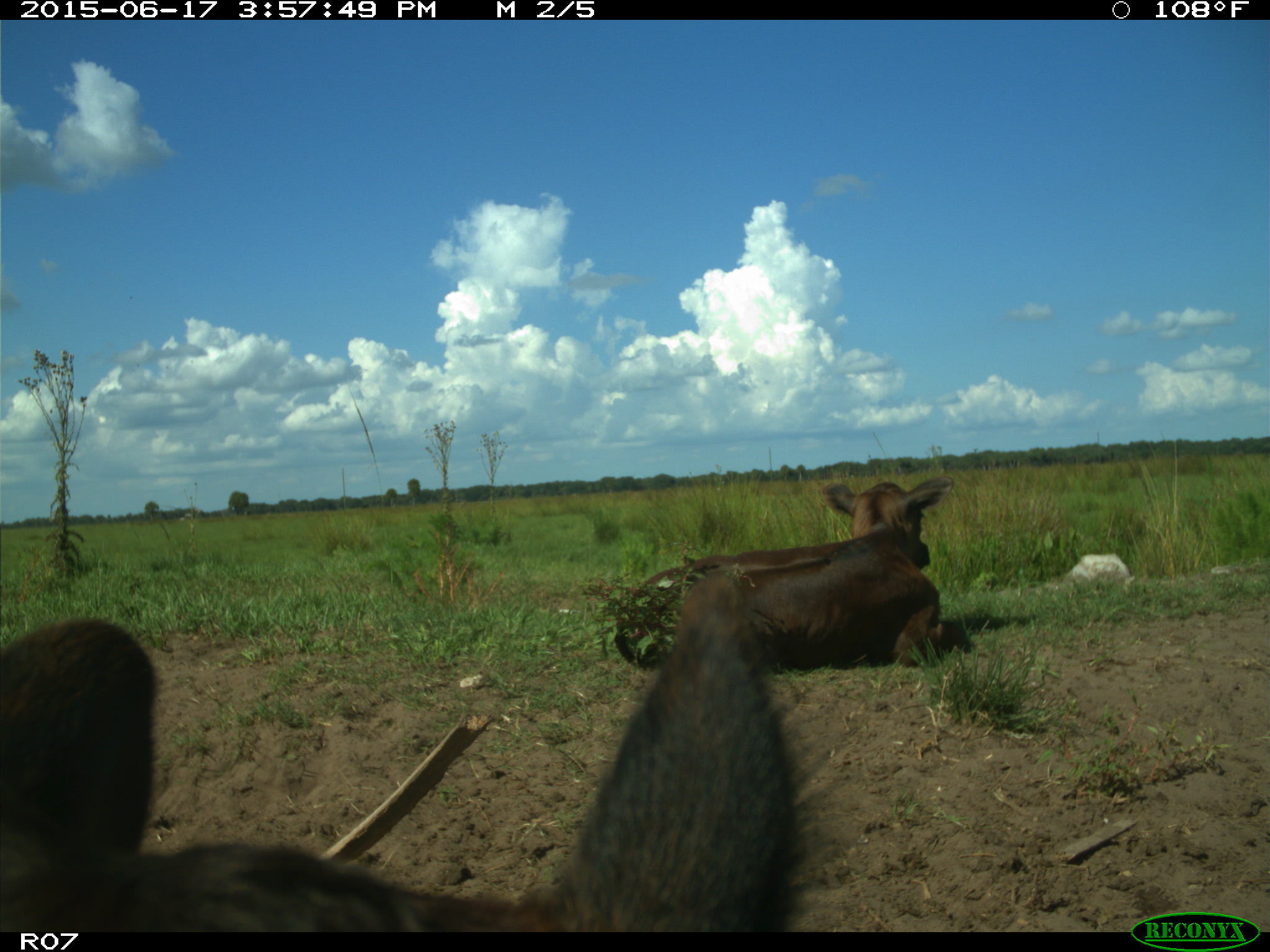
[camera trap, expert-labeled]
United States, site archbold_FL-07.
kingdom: Animalia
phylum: Chordata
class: Mammalia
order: Artiodactyla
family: Bovidae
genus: Bos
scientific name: Bos taurus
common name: domestic cow